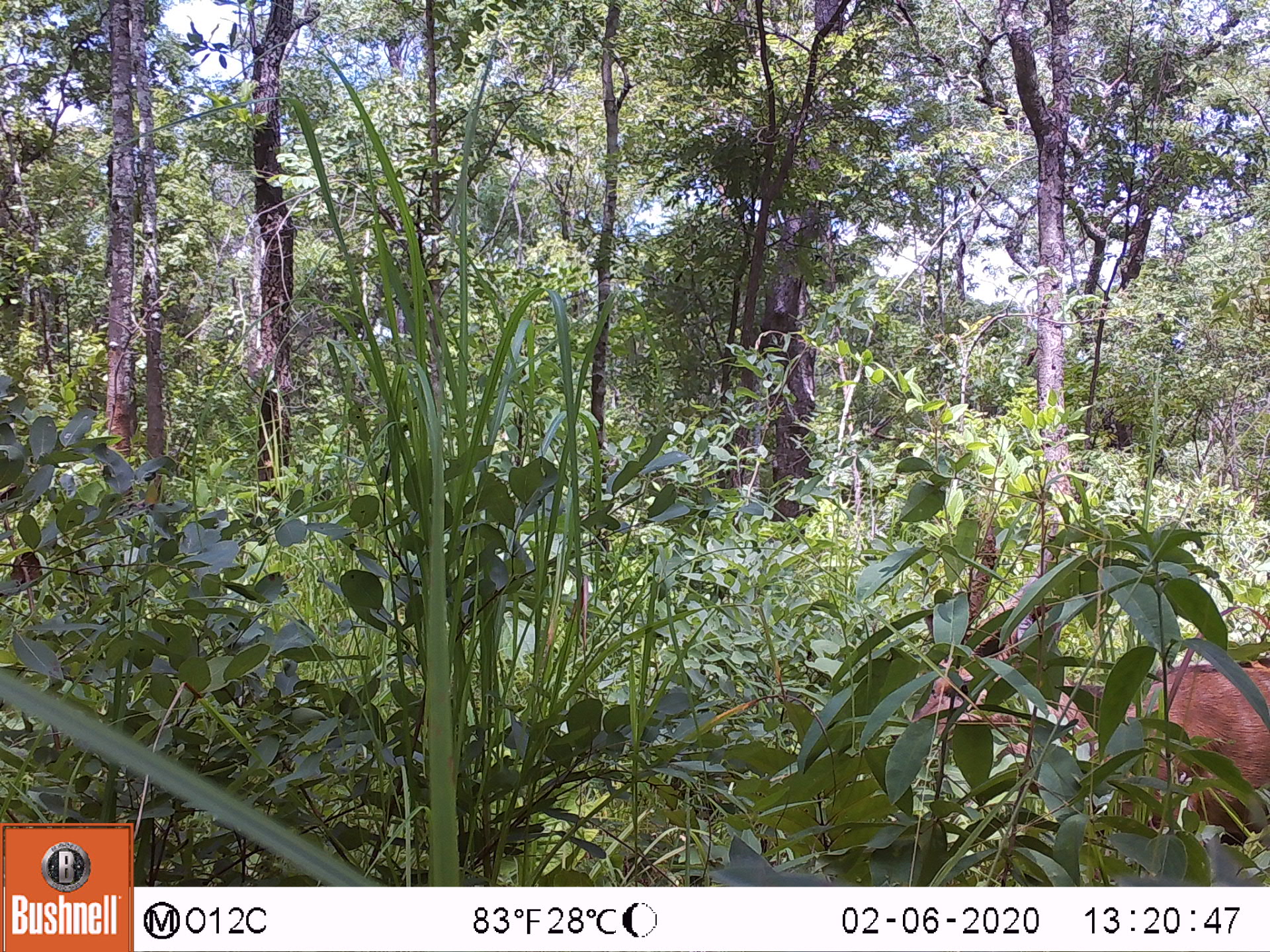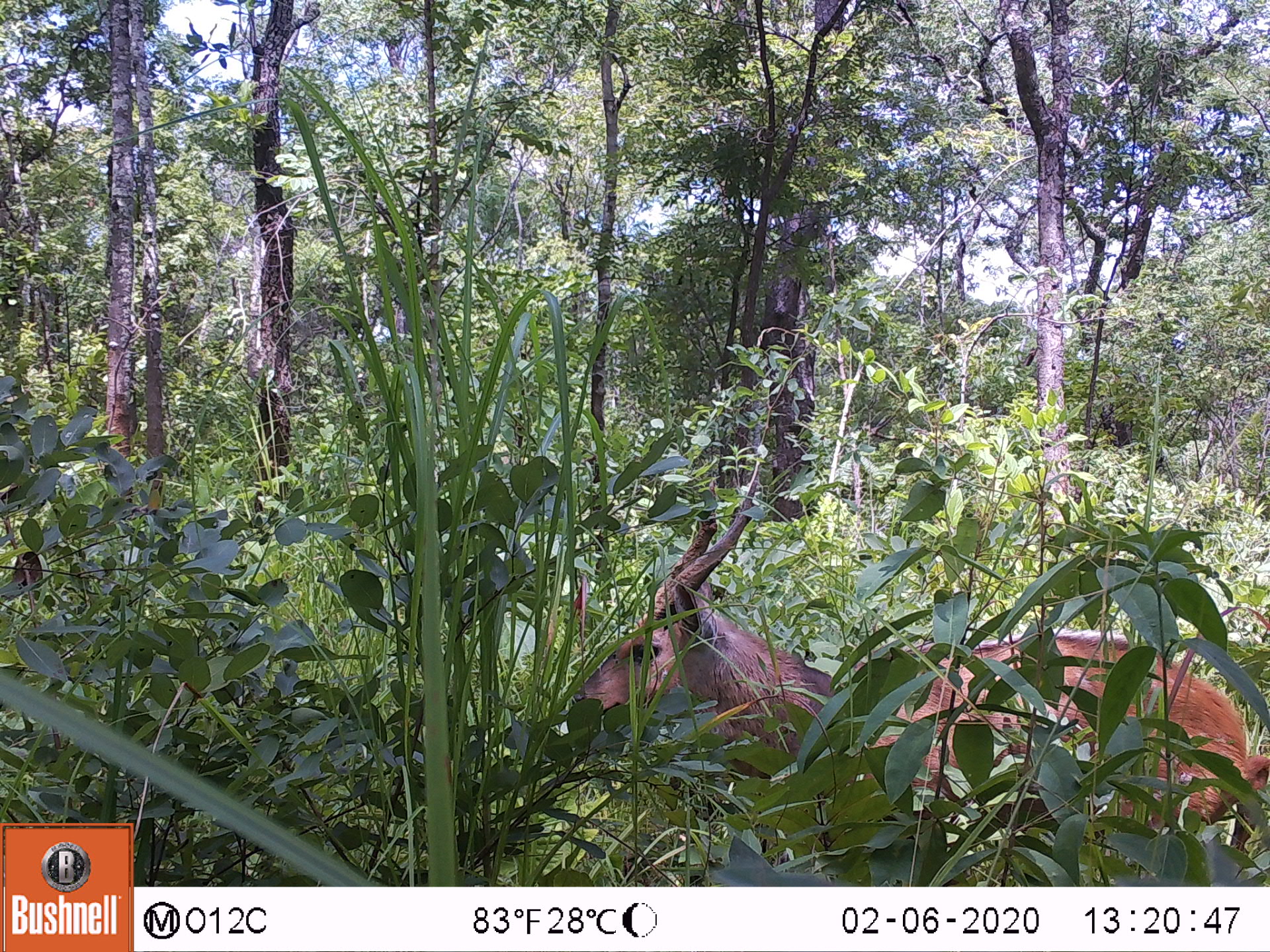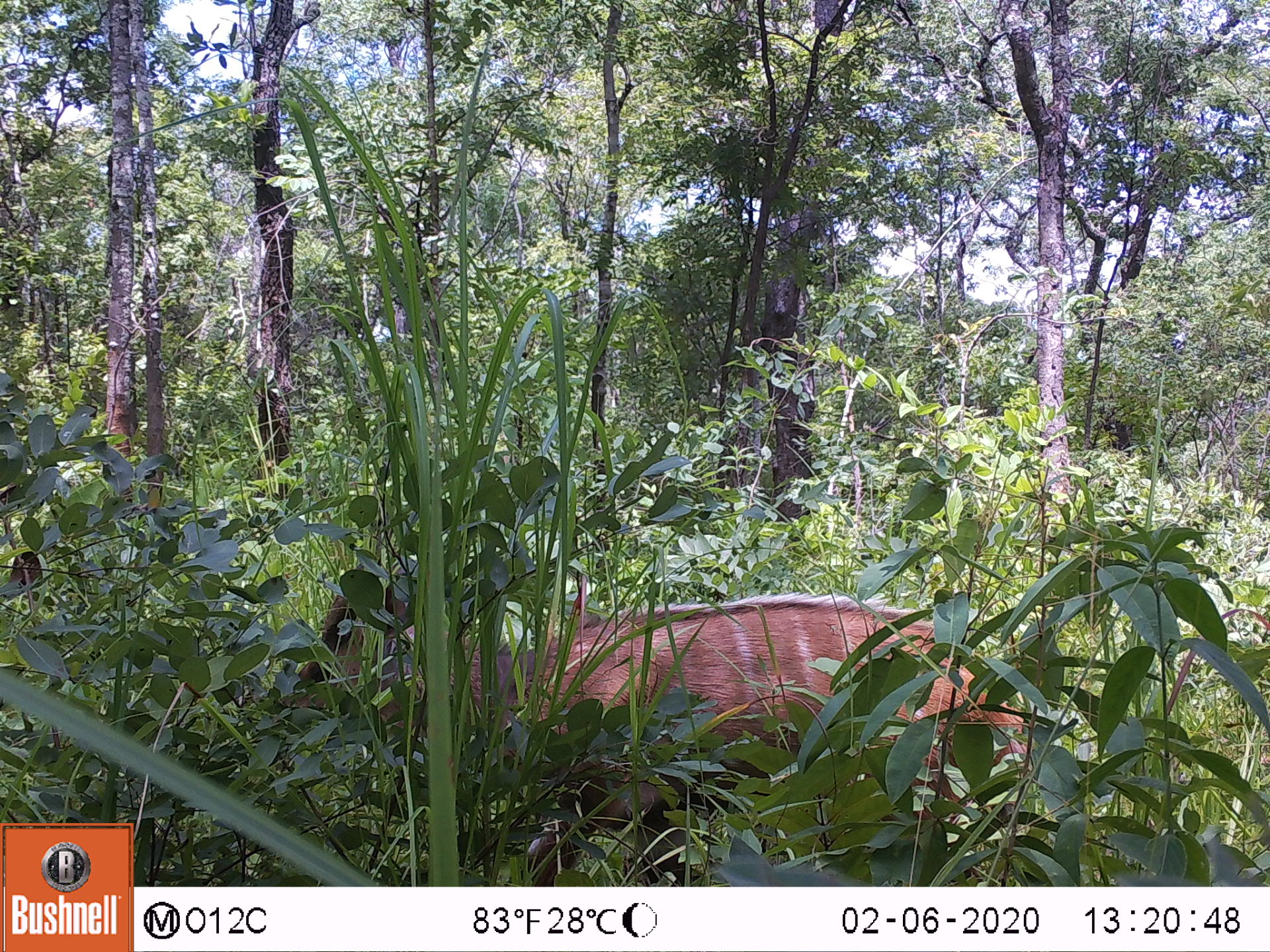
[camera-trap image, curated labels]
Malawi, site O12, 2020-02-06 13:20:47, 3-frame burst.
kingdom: Animalia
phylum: Chordata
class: Mammalia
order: Artiodactyla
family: Bovidae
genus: Tragelaphus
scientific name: Tragelaphus sylvaticus sylvaticus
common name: cape bushbuck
Cape bushbuck (Tragelaphus sylvaticus sylvaticus), count 1.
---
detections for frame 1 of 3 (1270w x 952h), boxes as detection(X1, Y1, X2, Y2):
cape bushbuck: detection(890, 492, 1265, 847)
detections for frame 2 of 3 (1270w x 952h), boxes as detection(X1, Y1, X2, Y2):
cape bushbuck: detection(563, 475, 1264, 860)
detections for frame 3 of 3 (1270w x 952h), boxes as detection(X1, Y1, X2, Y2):
cape bushbuck: detection(295, 545, 1053, 816)